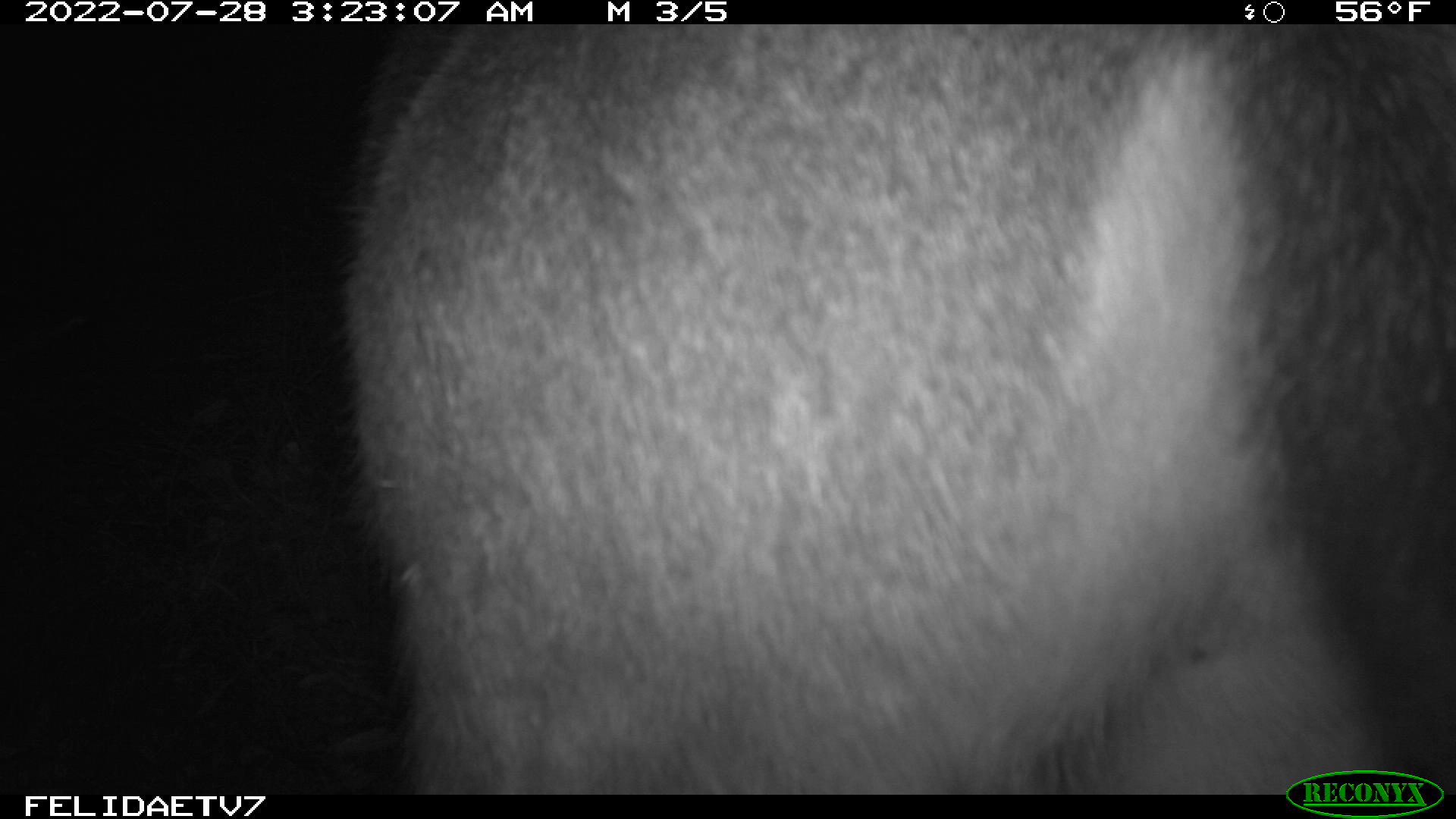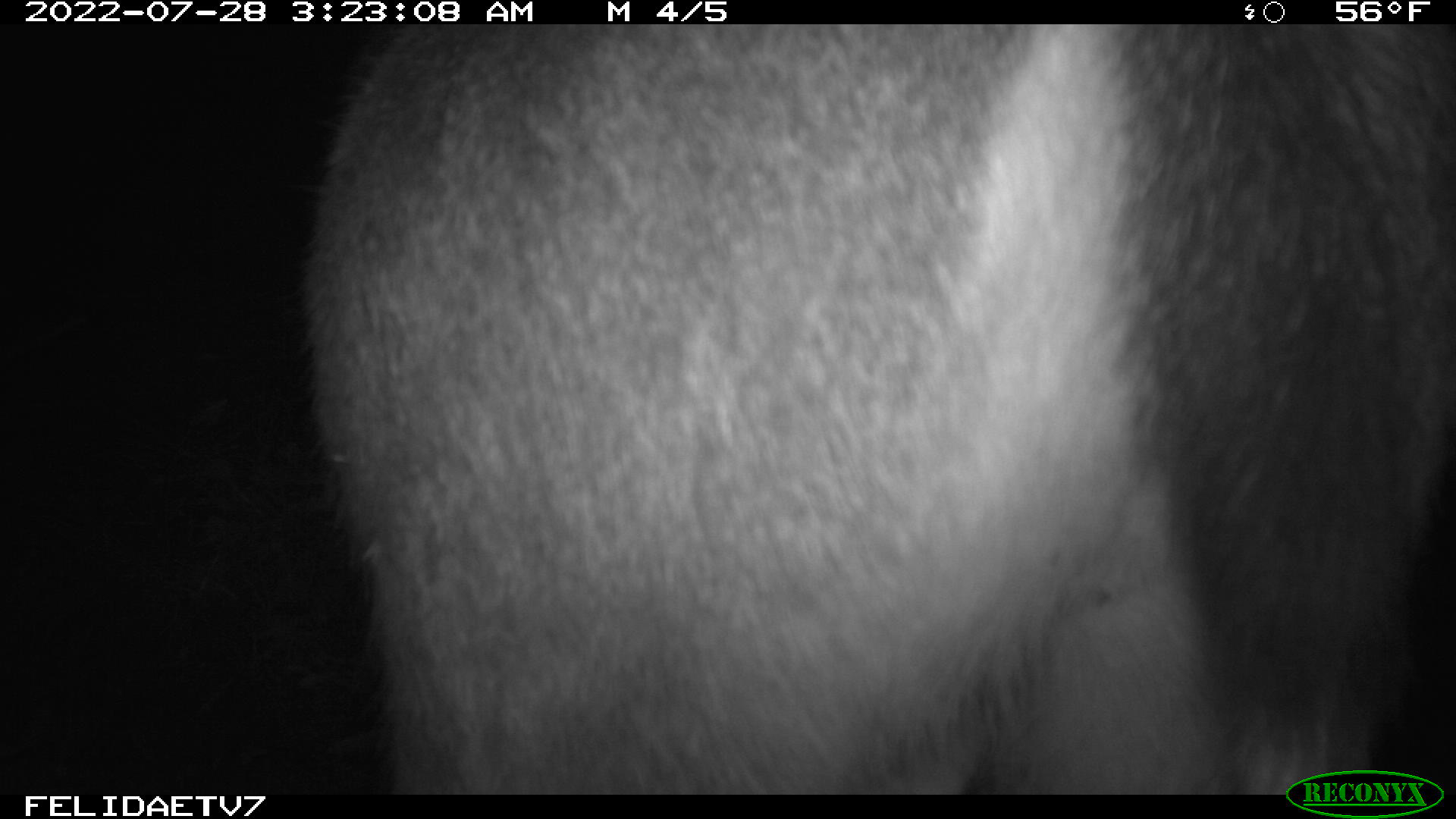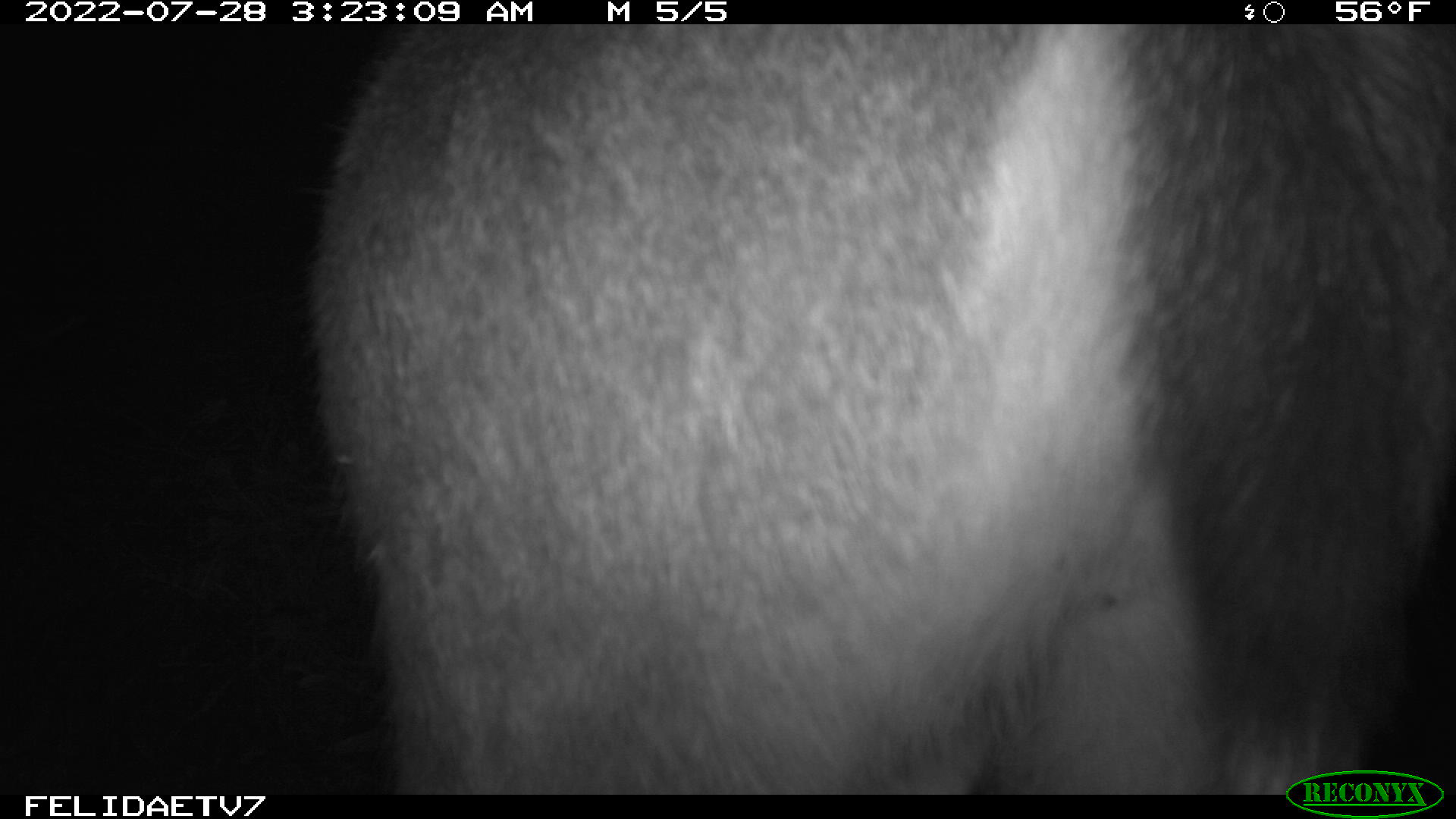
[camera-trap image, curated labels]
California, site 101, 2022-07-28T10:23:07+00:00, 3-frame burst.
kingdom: Animalia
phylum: Chordata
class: Mammalia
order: Artiodactyla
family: Cervidae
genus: Odocoileus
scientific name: Odocoileus hemionus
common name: mule deer